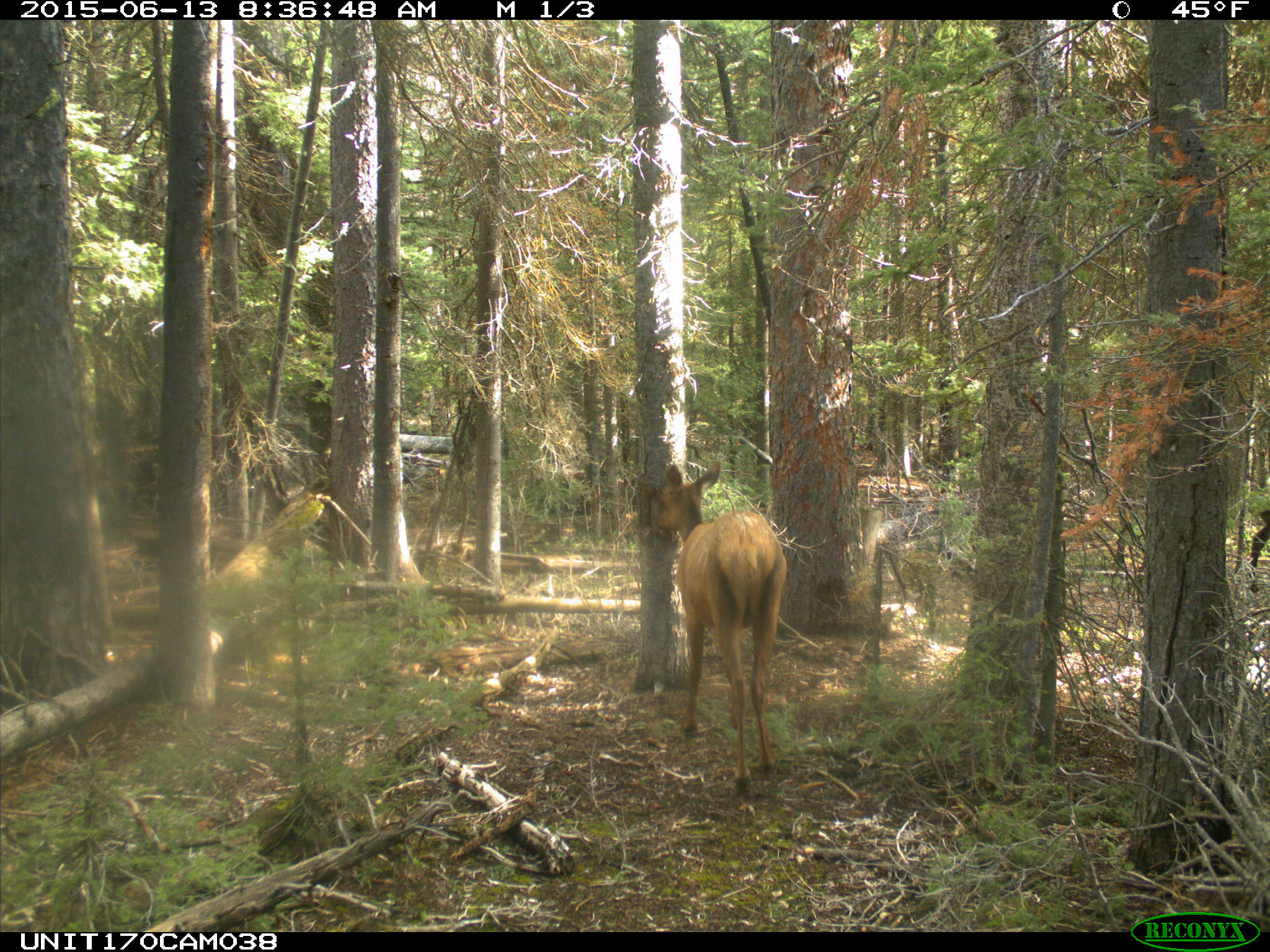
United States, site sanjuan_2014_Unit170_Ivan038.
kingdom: Animalia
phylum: Chordata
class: Mammalia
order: Artiodactyla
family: Cervidae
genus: Cervus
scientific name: Cervus elaphus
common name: red deer